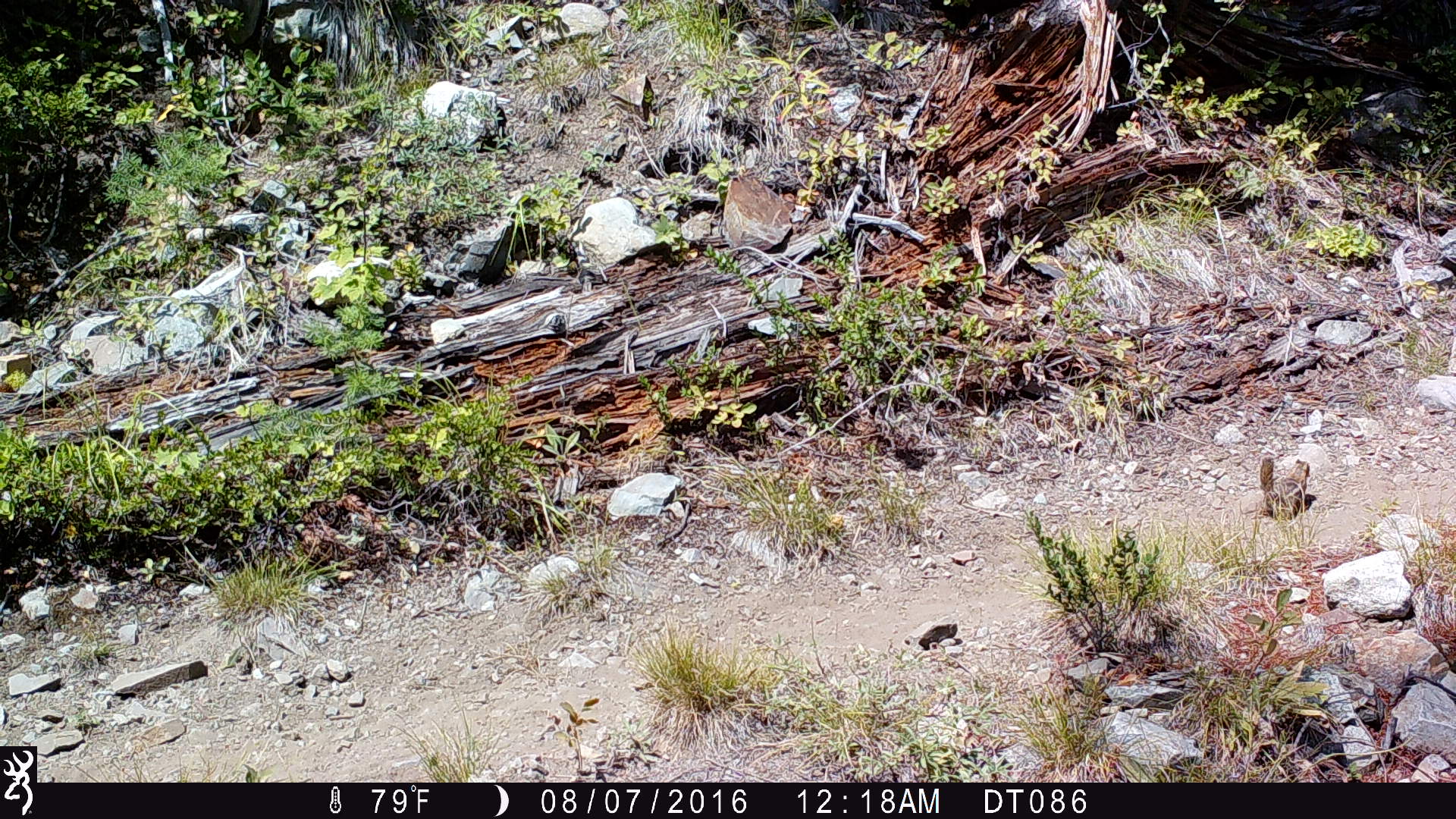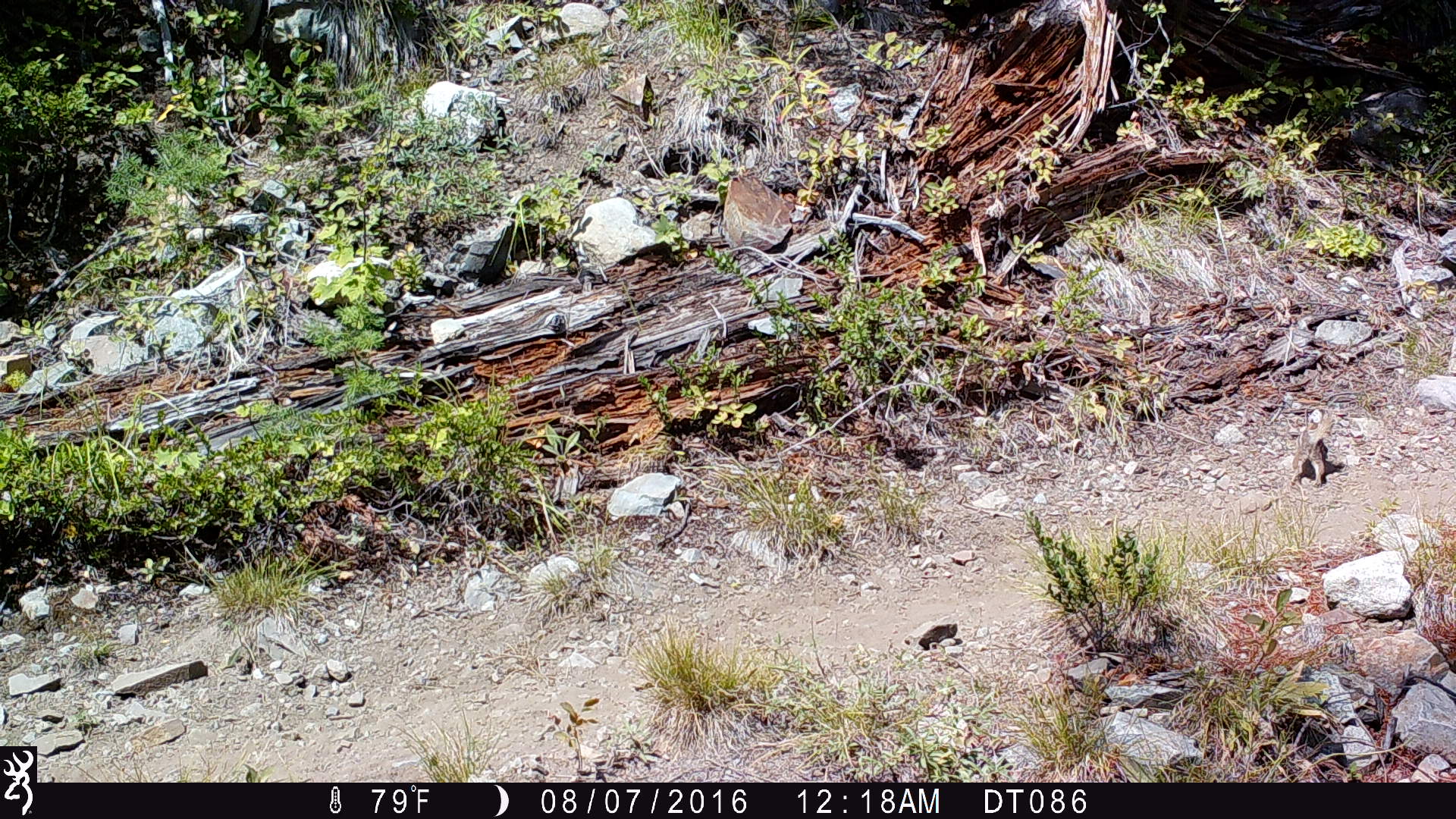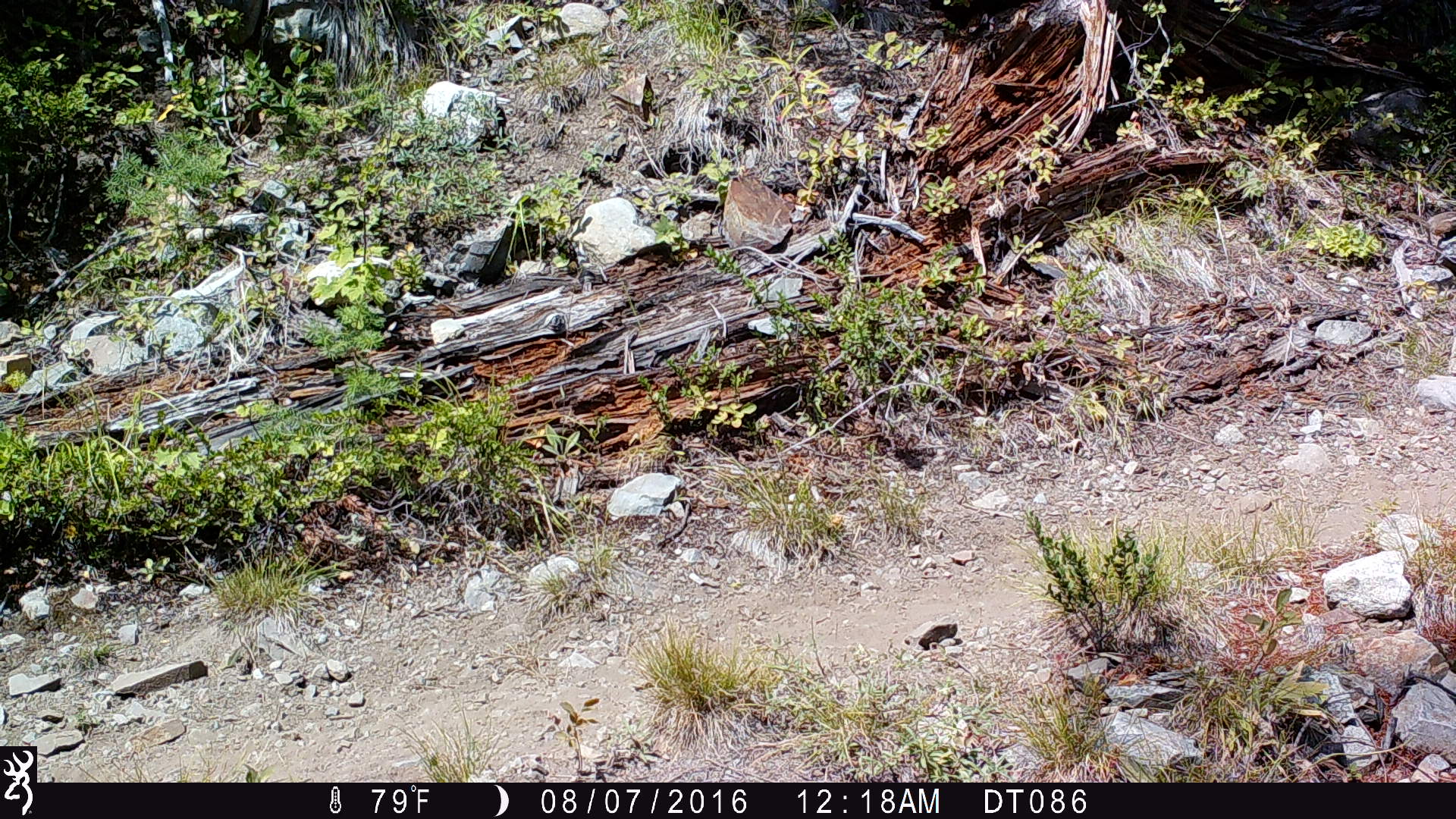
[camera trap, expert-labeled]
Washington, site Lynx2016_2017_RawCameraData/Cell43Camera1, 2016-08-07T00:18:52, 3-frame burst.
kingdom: Animalia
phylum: Chordata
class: Mammalia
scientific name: Mammalia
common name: small mammal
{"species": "small mammal (Mammalia)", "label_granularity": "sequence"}